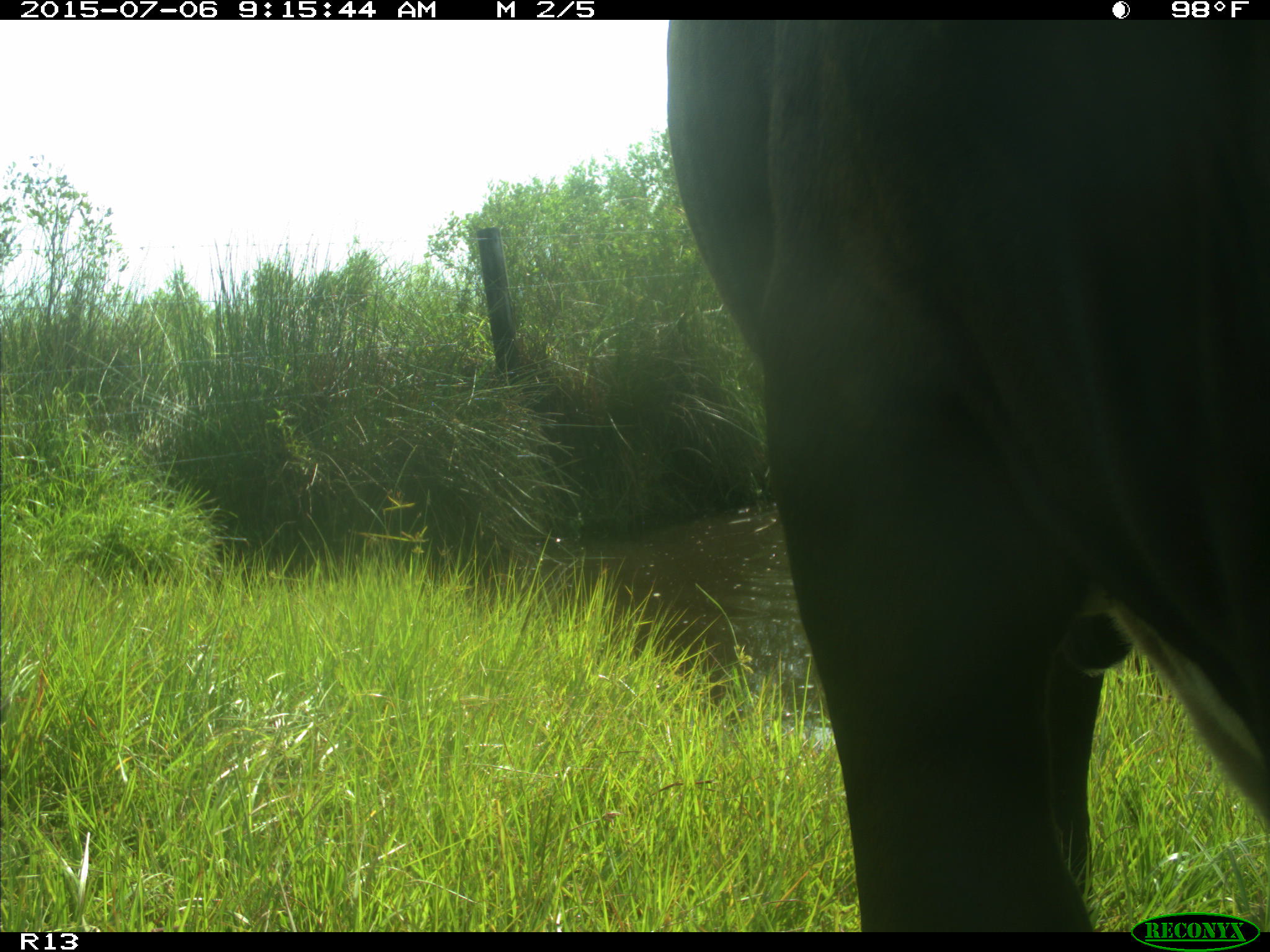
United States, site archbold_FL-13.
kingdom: Animalia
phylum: Chordata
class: Mammalia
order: Artiodactyla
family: Bovidae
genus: Bos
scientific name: Bos taurus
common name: domestic cow